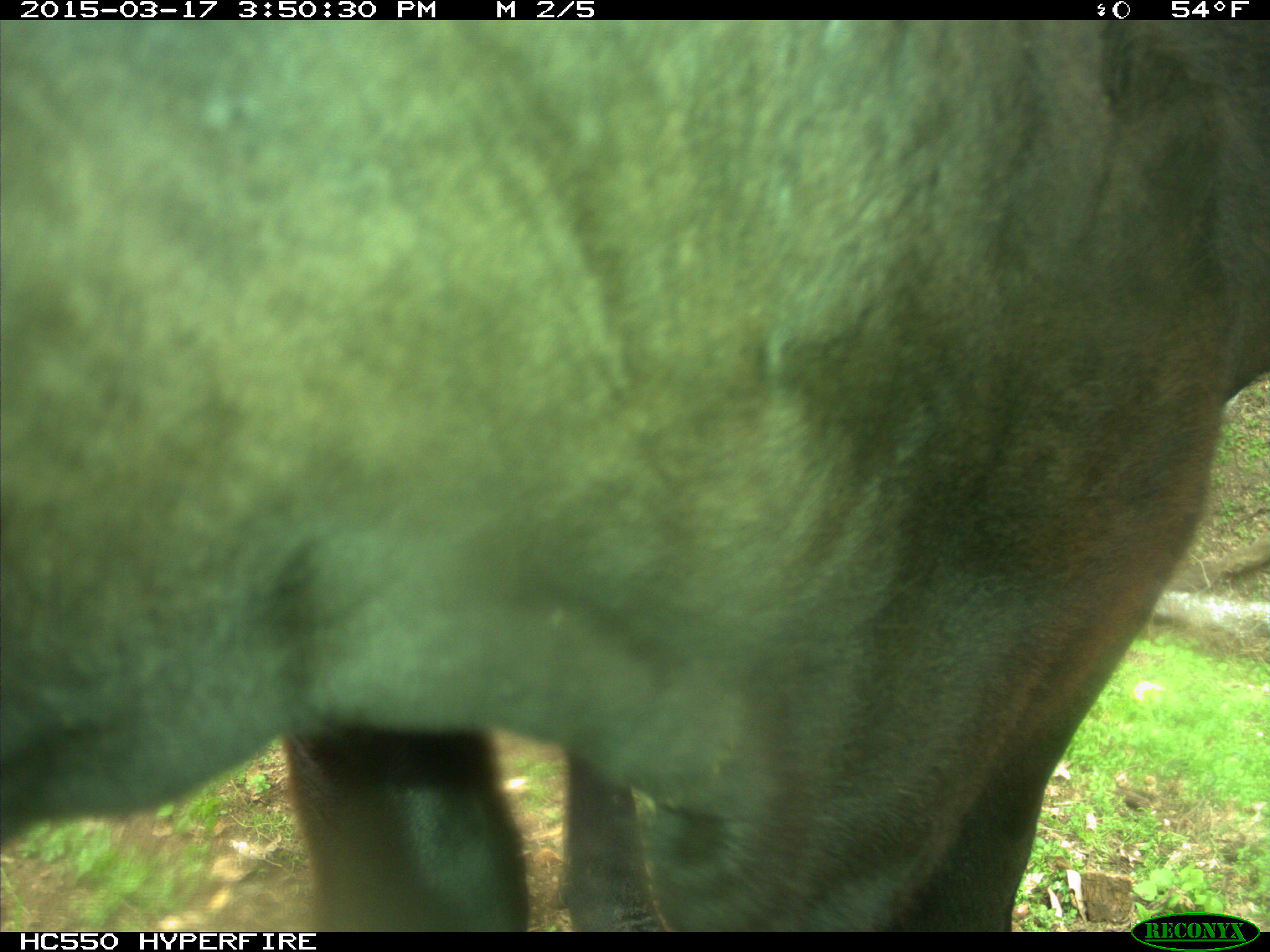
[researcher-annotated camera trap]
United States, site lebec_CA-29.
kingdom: Animalia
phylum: Chordata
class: Mammalia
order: Artiodactyla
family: Bovidae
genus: Bos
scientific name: Bos taurus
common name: domestic cow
Bos taurus (domestic cow).